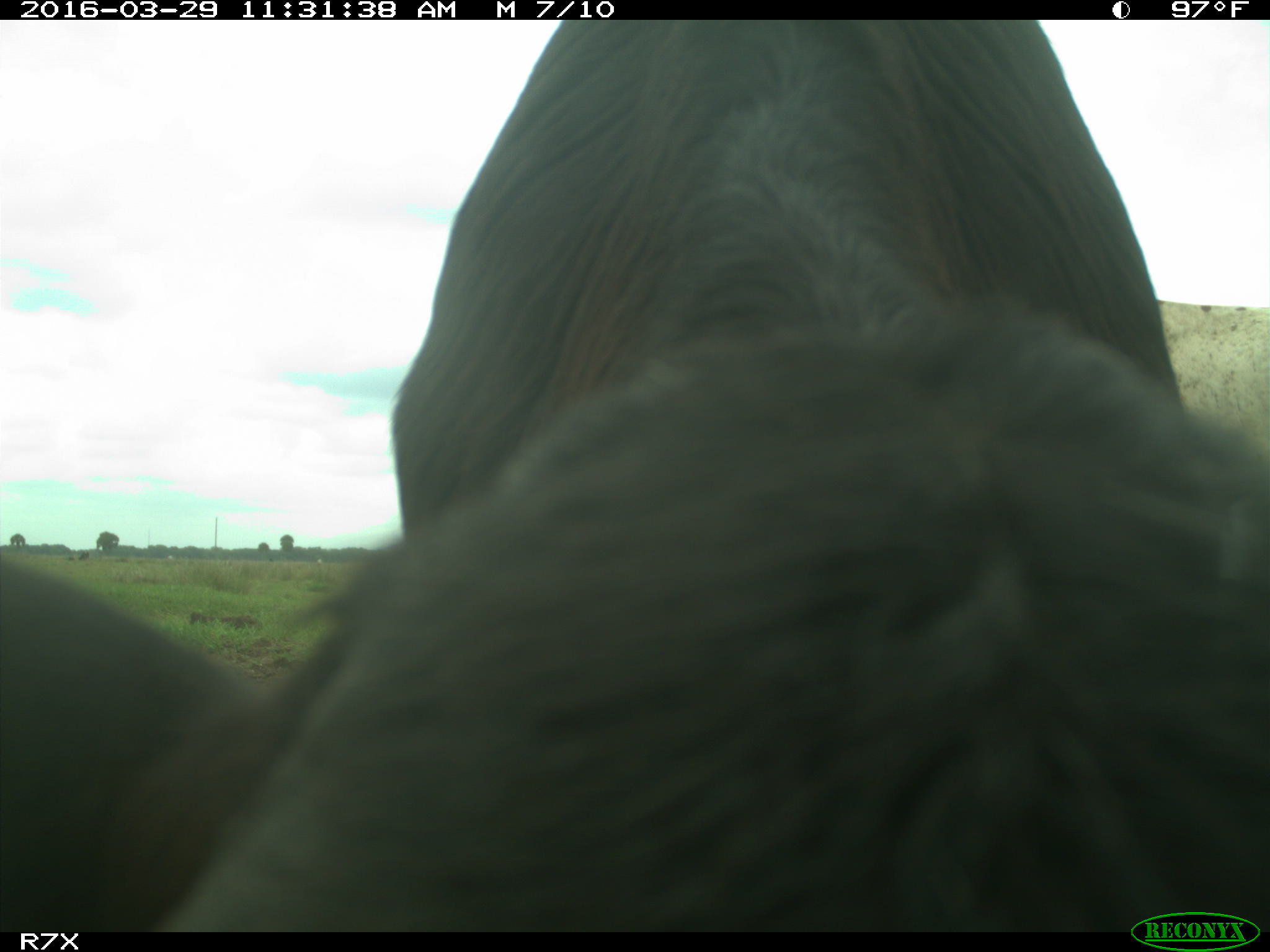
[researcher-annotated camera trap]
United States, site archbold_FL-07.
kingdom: Animalia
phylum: Chordata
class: Mammalia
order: Artiodactyla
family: Bovidae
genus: Bos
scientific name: Bos taurus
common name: domestic cow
Bos taurus (domestic cow).